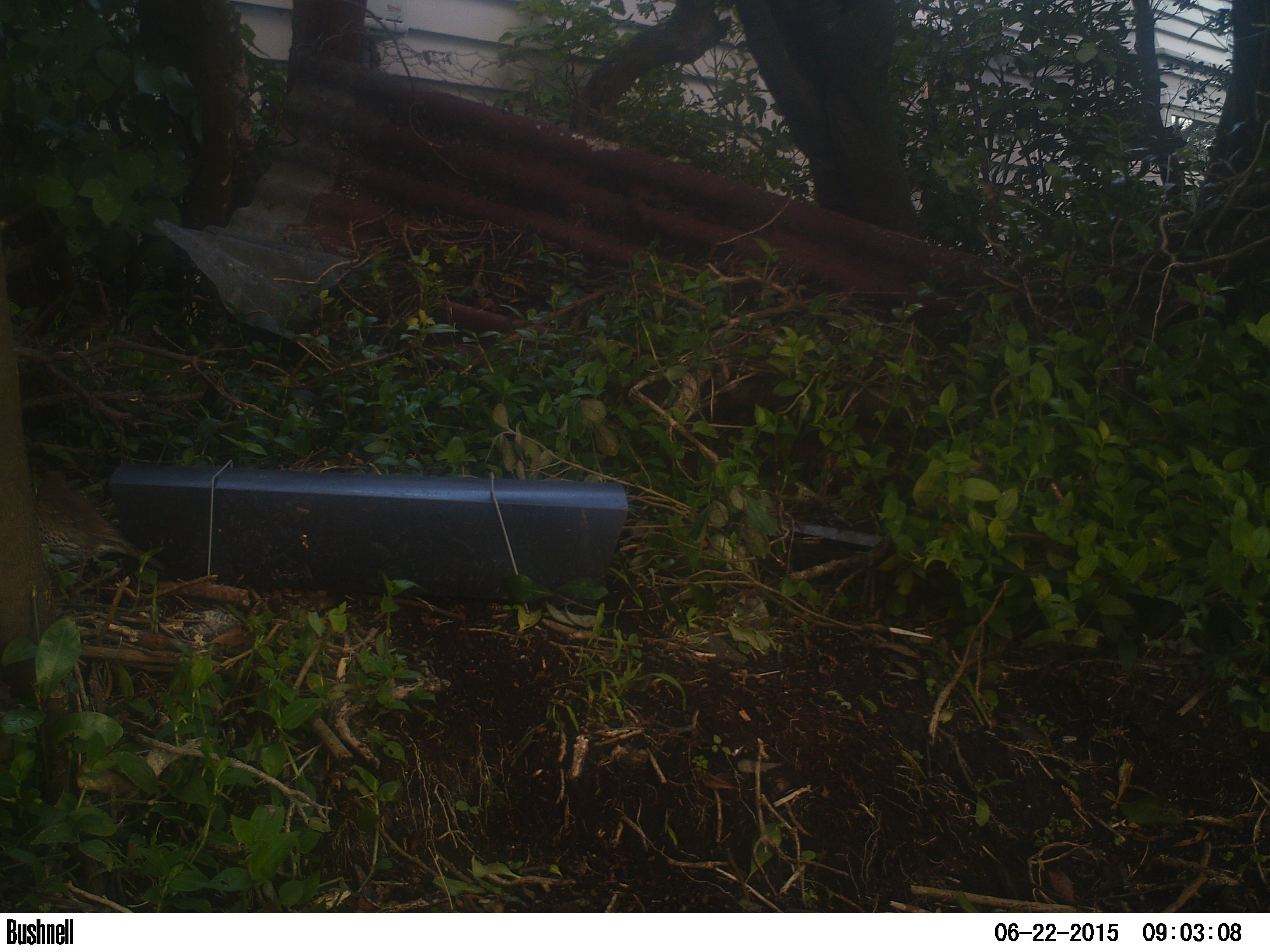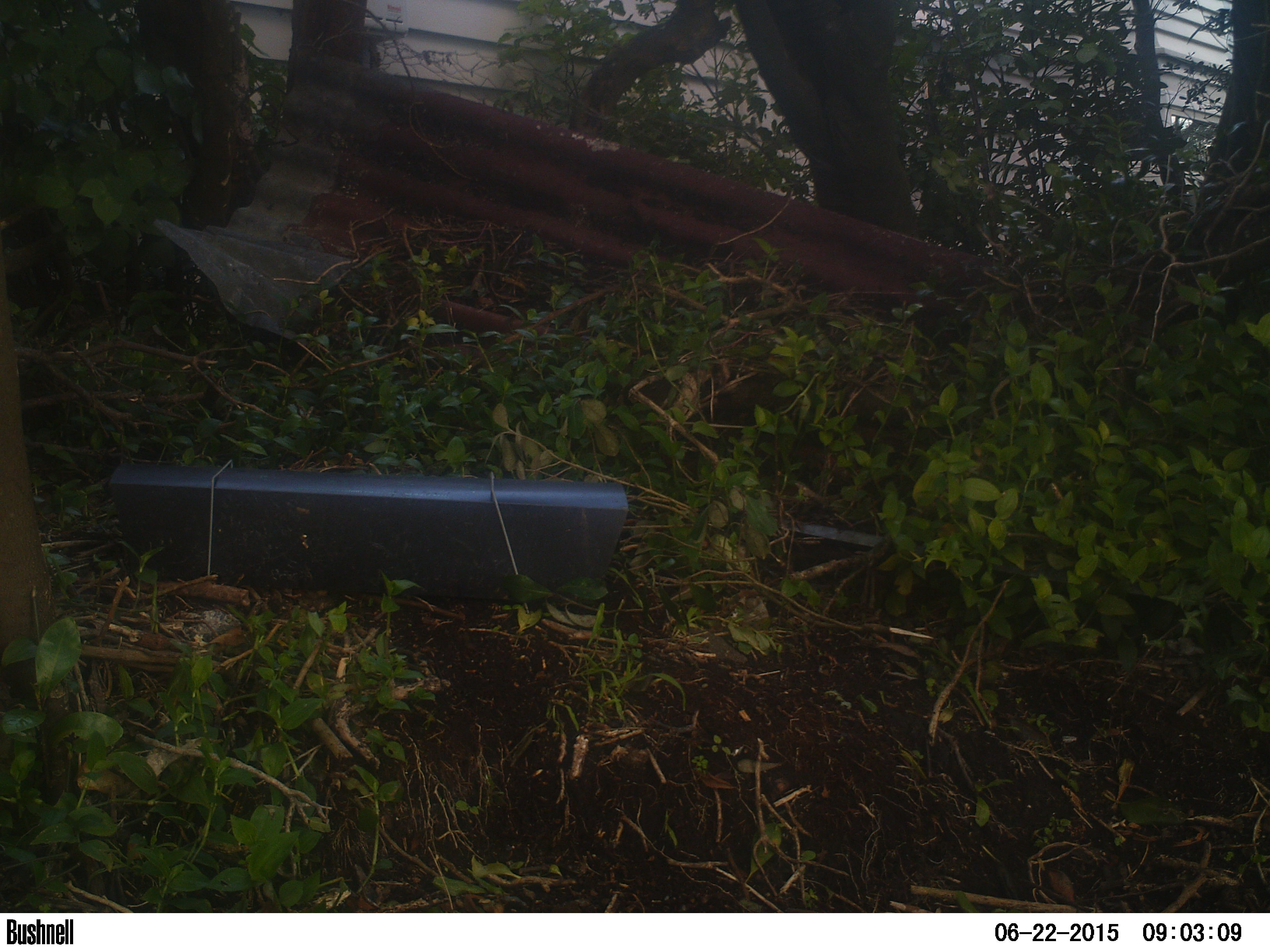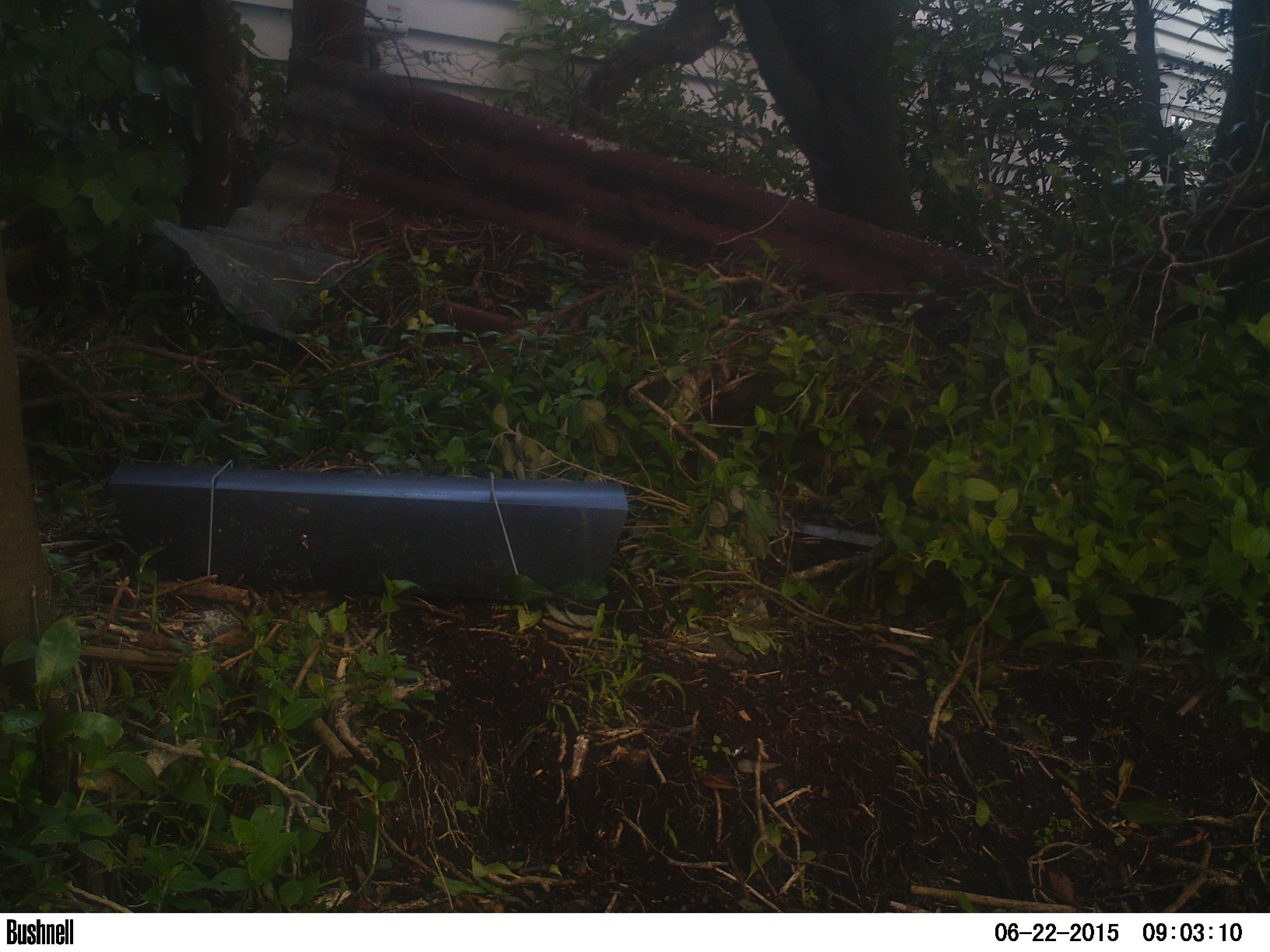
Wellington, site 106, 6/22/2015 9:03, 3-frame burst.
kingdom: Animalia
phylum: Chordata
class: Aves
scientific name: Aves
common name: bird